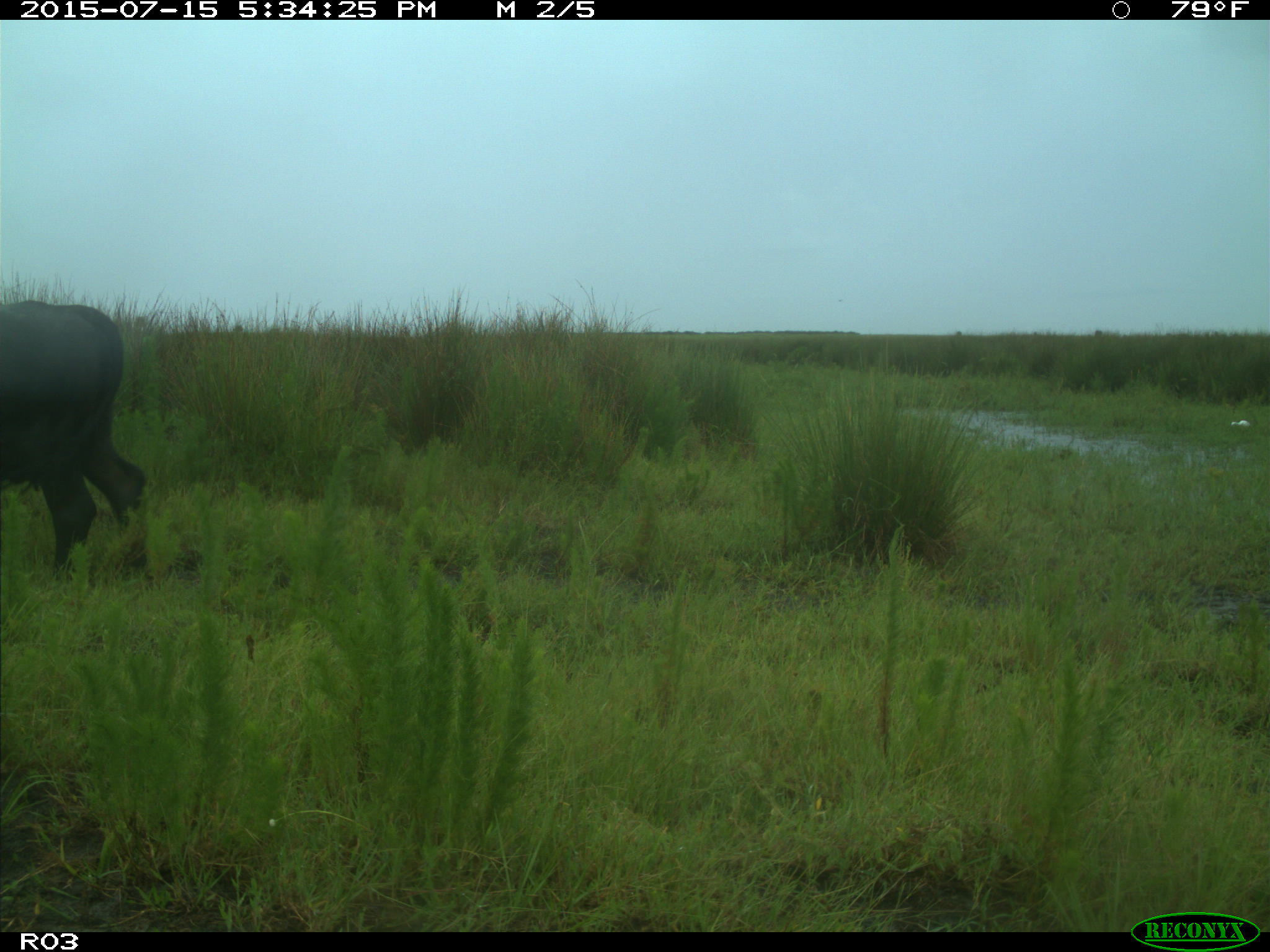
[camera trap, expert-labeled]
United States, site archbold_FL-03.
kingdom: Animalia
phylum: Chordata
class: Mammalia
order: Artiodactyla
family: Bovidae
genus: Bos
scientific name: Bos taurus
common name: domestic cow